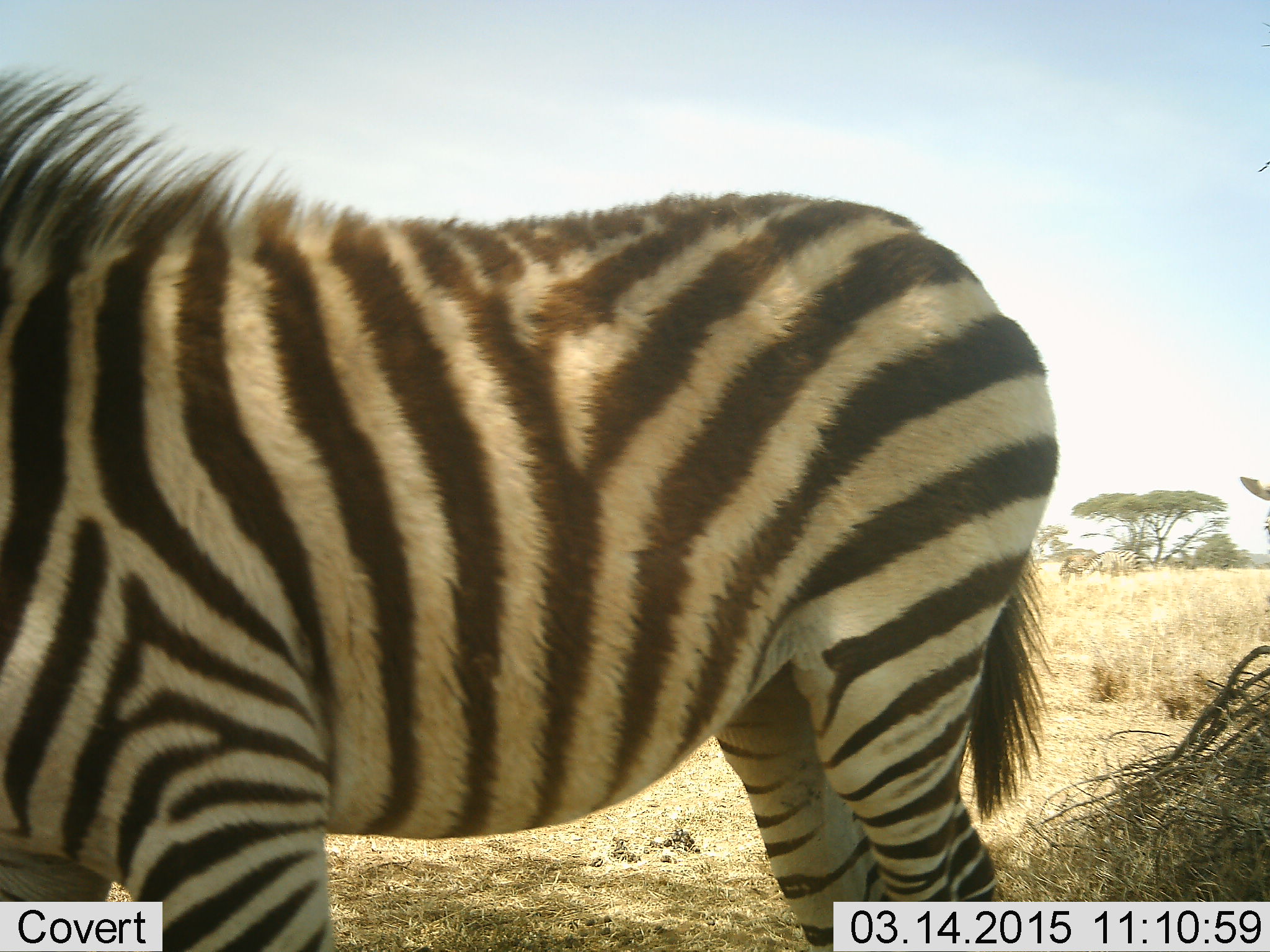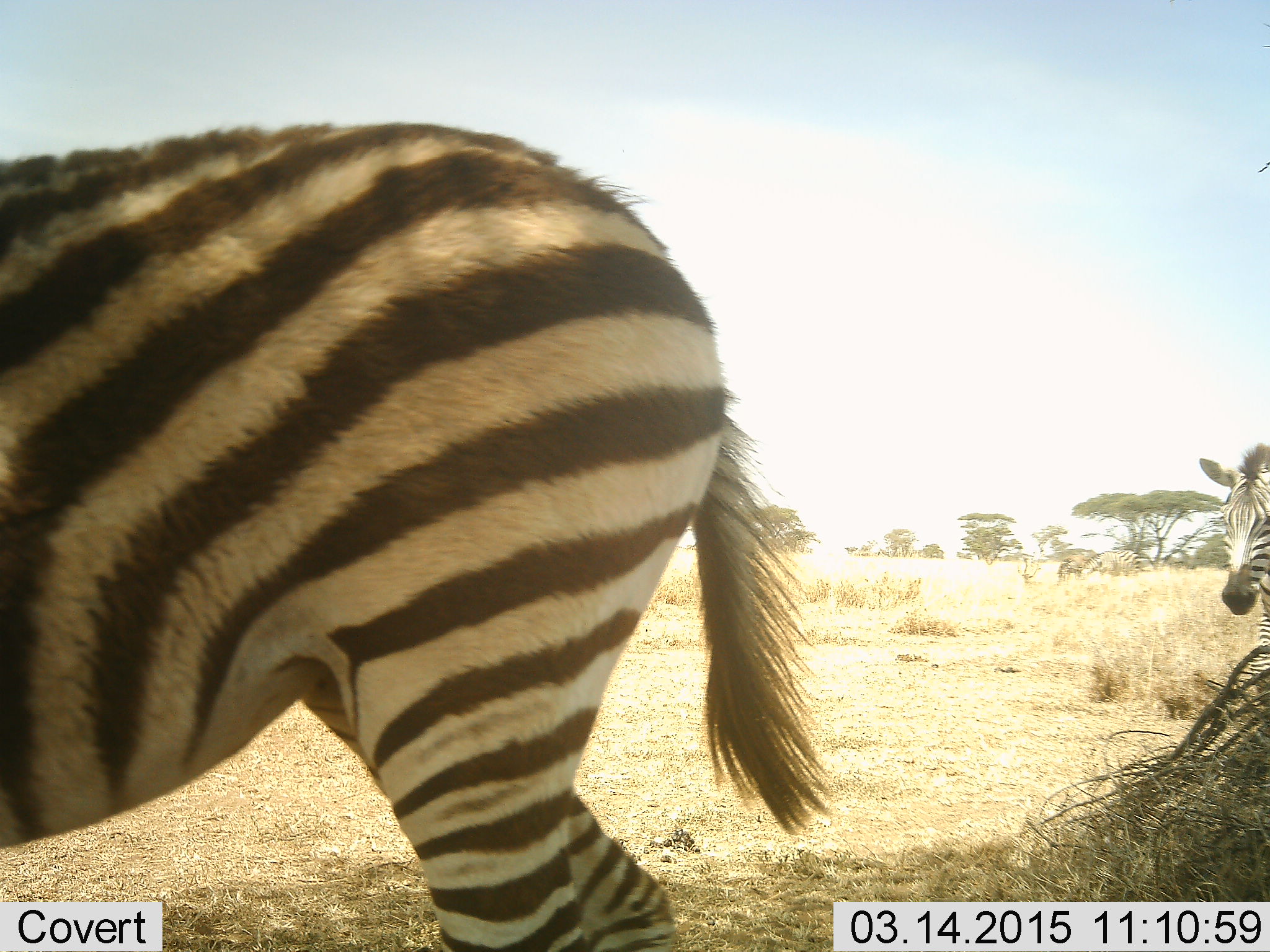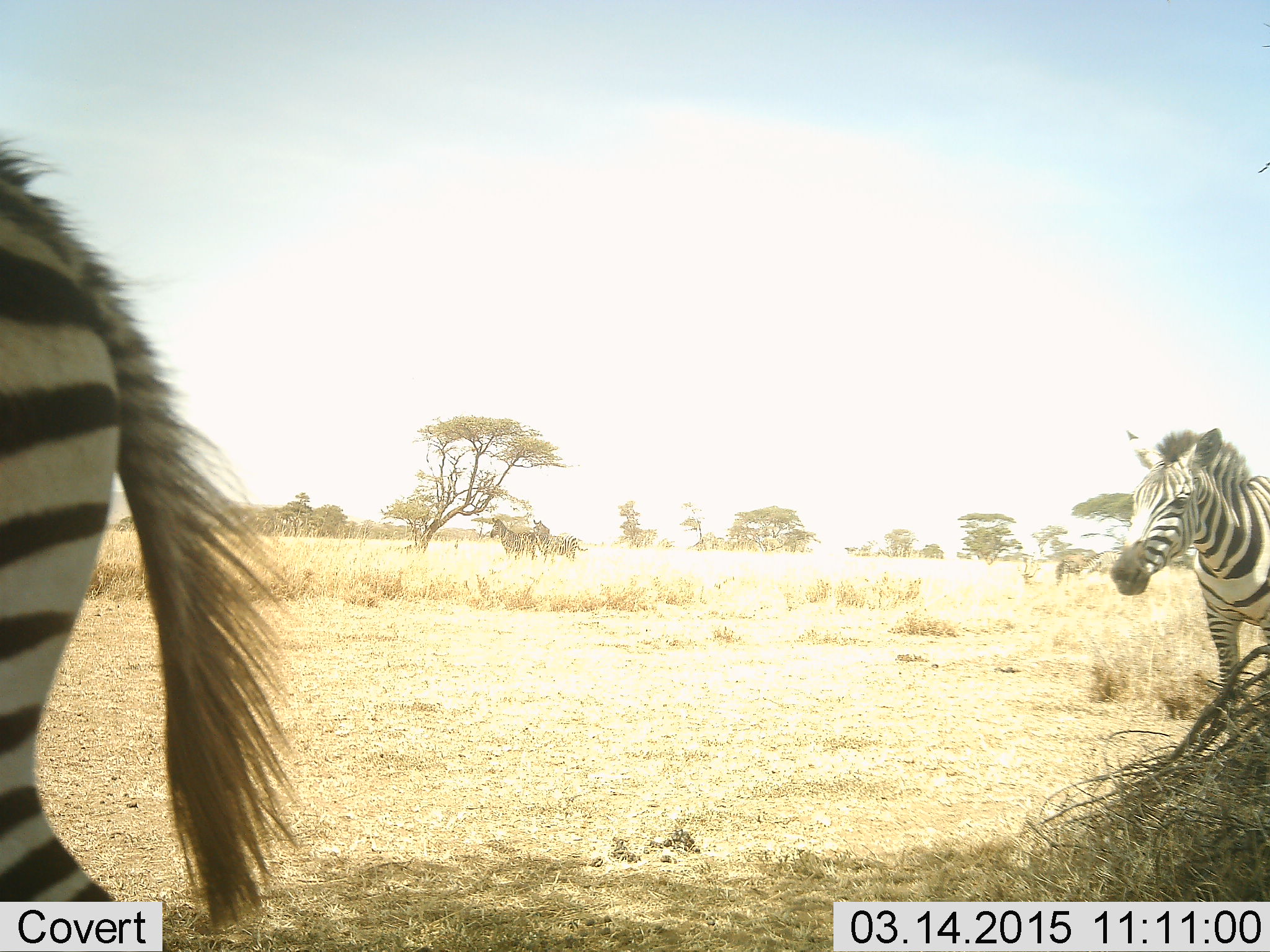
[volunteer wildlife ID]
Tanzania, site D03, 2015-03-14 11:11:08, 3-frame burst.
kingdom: Animalia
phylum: Chordata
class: Mammalia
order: Perissodactyla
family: Equidae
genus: Equus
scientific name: Equus quagga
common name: plains zebra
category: zebra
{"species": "zebra (plains zebra) (Equus quagga)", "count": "2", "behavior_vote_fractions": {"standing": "27%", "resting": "0%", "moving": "100%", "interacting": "0%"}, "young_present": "9%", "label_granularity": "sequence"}